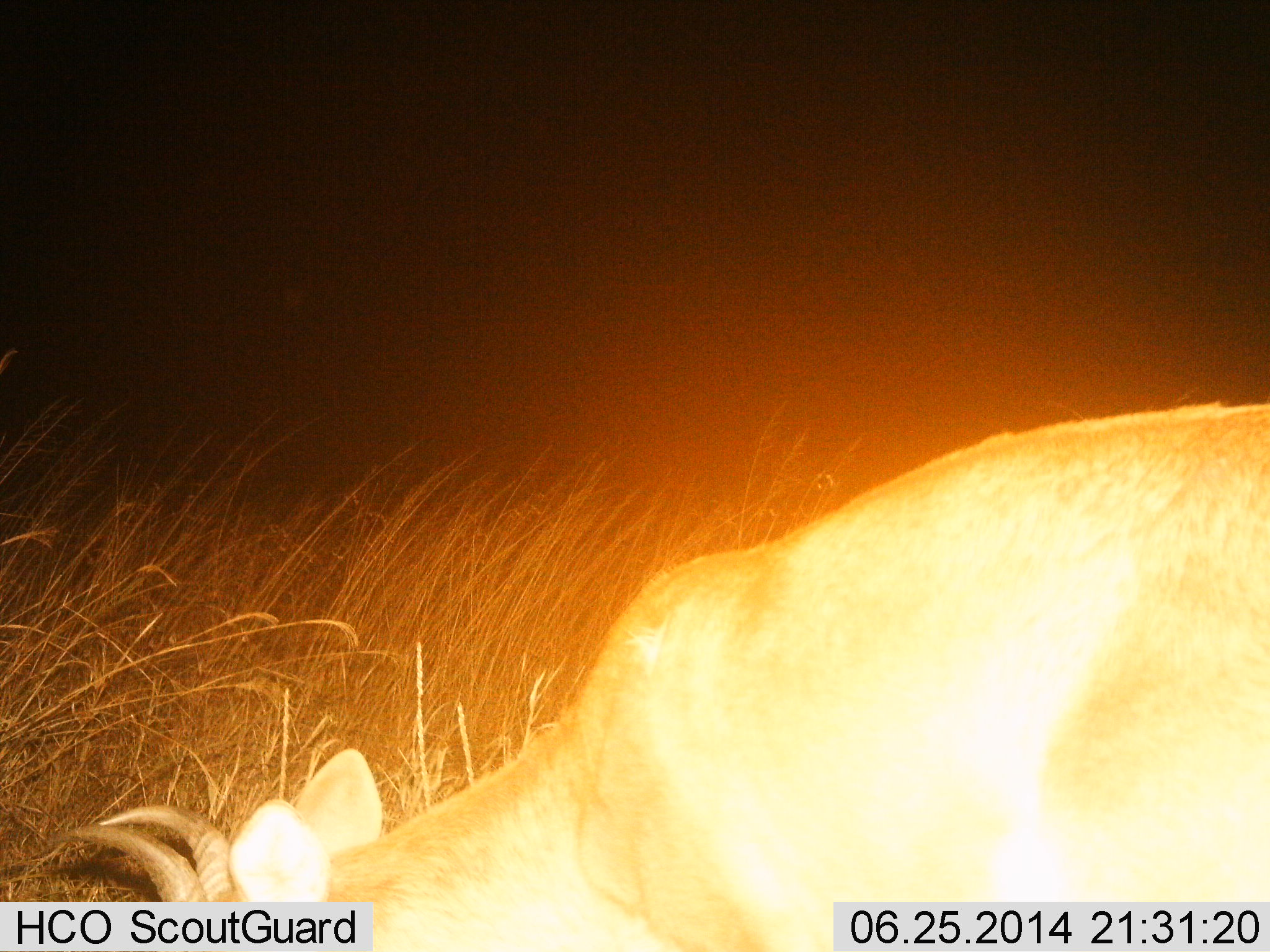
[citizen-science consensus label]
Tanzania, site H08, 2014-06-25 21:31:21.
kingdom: Animalia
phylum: Chordata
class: Mammalia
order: Artiodactyla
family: Bovidae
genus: Redunca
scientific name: Redunca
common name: reedbuck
Reedbuck (Redunca), count 1. Behavior (volunteer vote fractions): standing 40%, resting 0%, moving 0%, interacting 0%. Young present (vote fraction): 0%. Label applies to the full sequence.